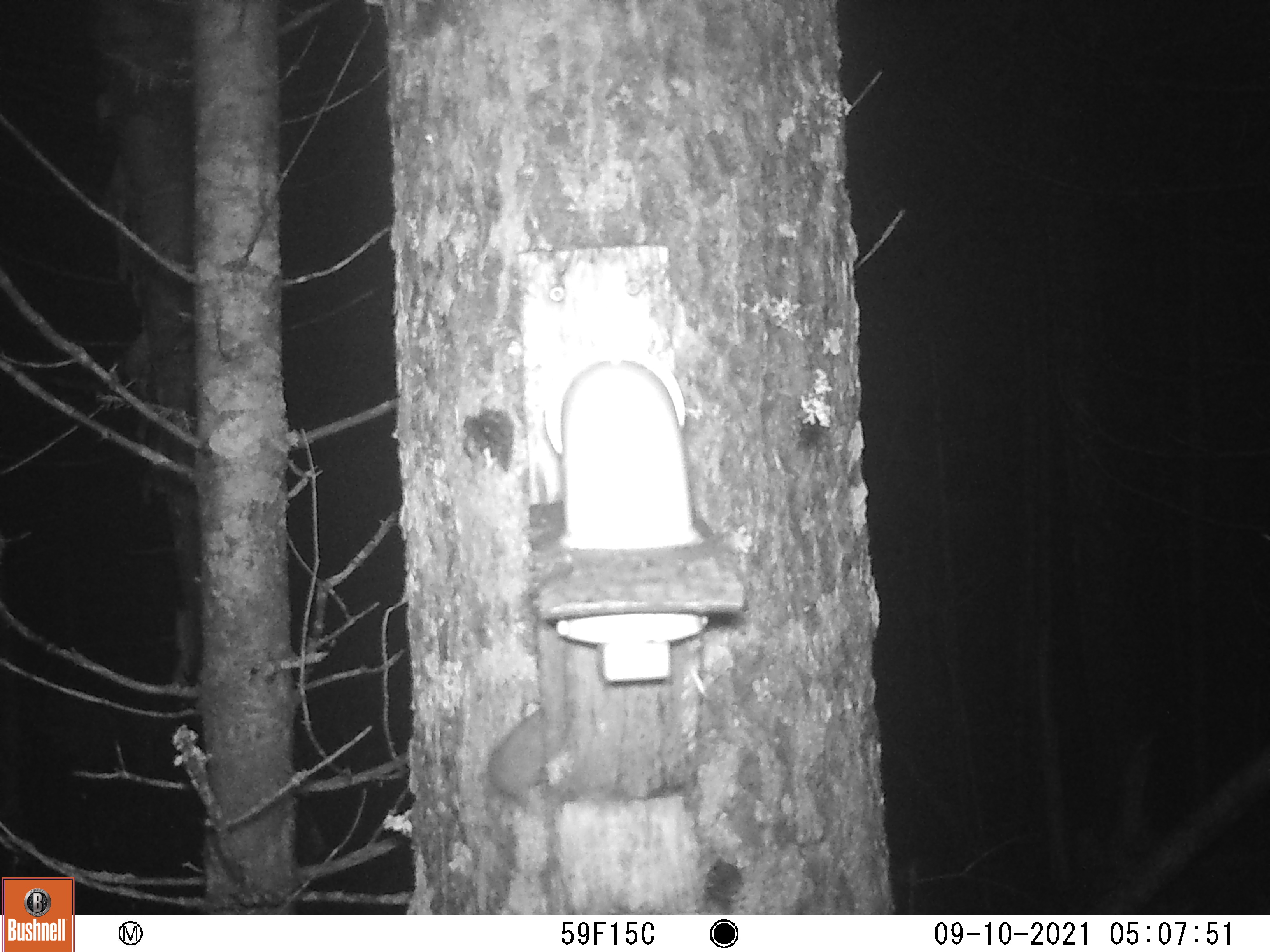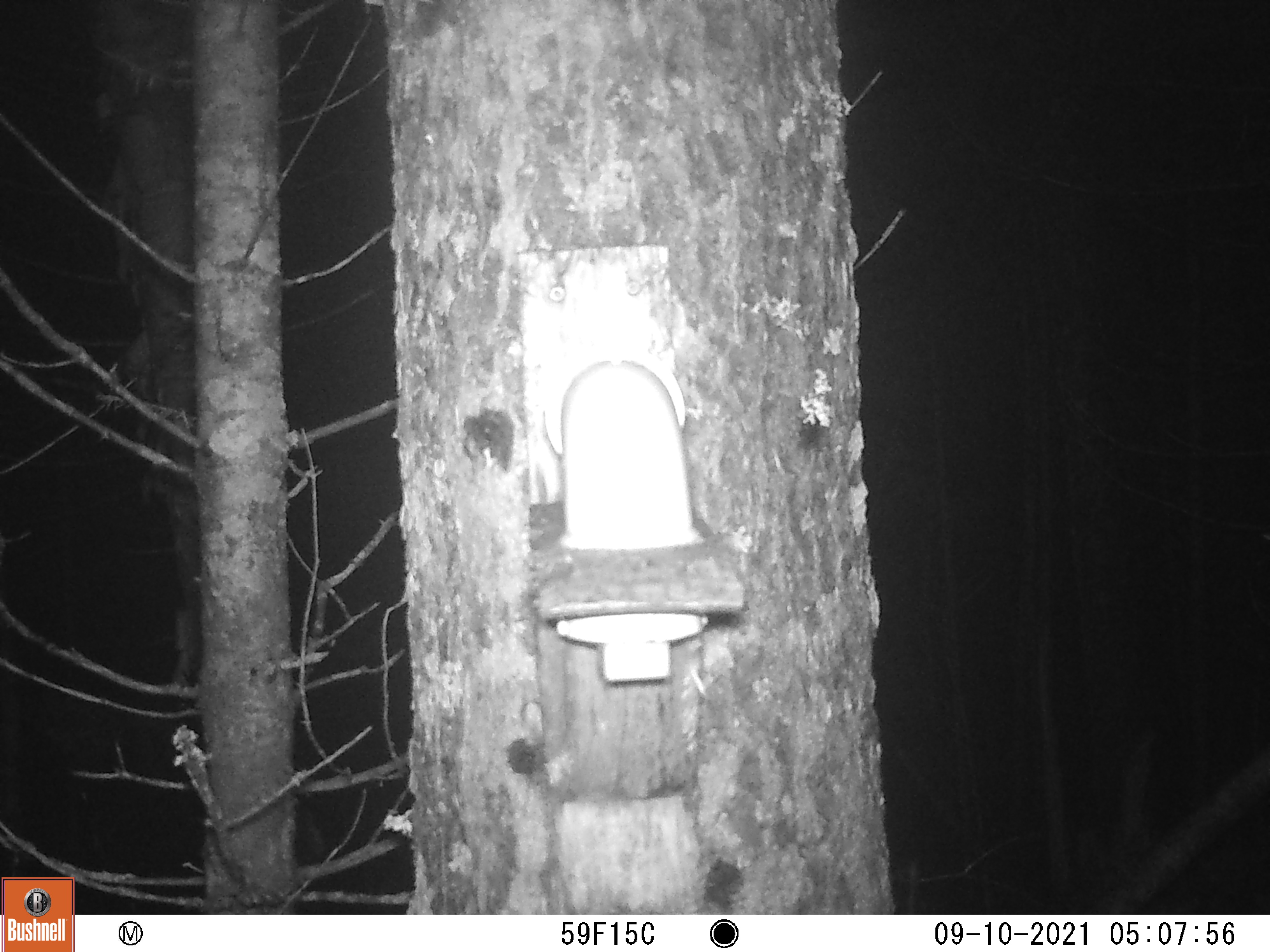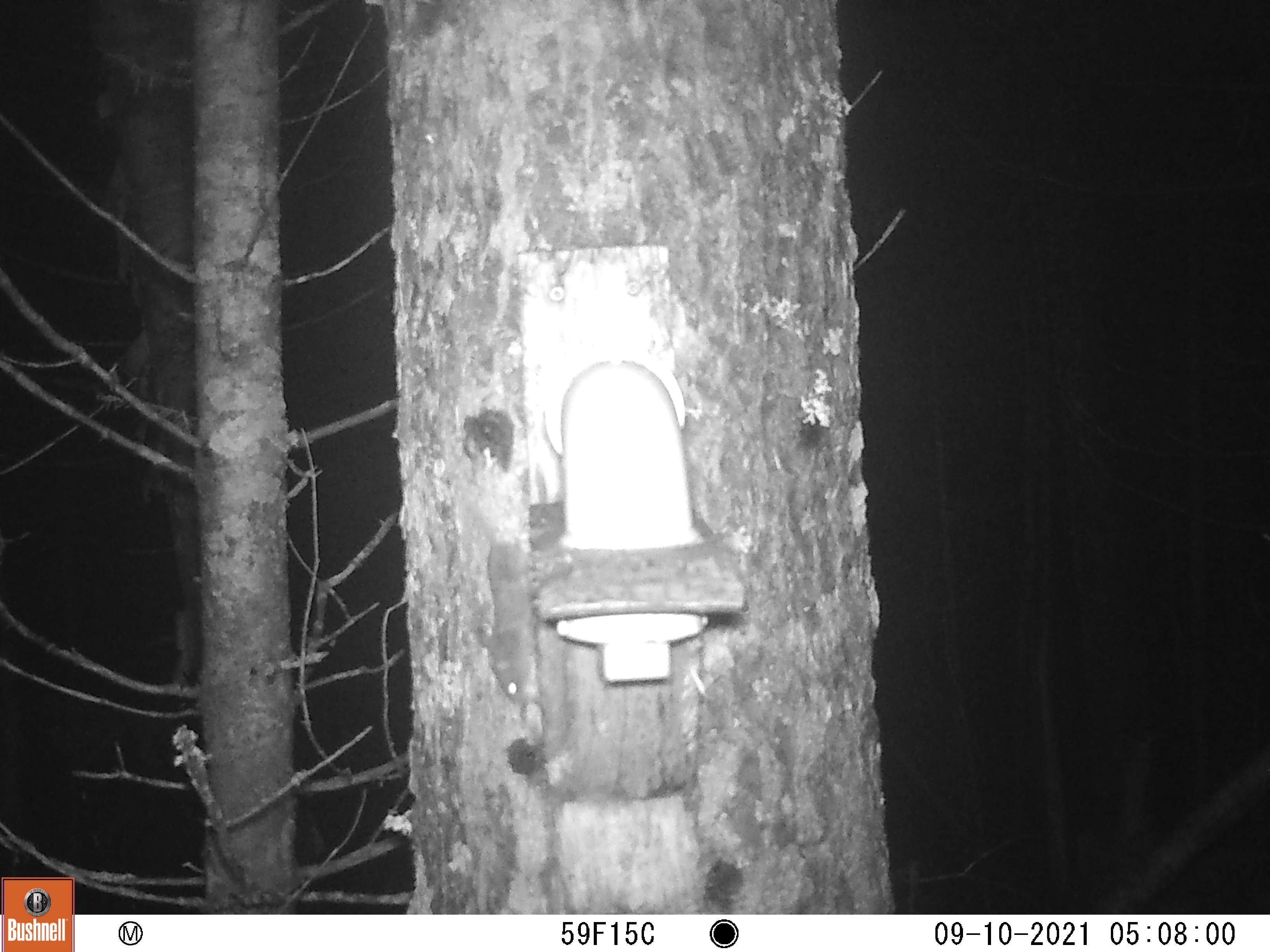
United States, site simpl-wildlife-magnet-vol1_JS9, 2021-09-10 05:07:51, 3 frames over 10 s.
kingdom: Animalia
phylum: Chordata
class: Mammalia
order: Rodentia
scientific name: Rodentia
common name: mouse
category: mouse sp.